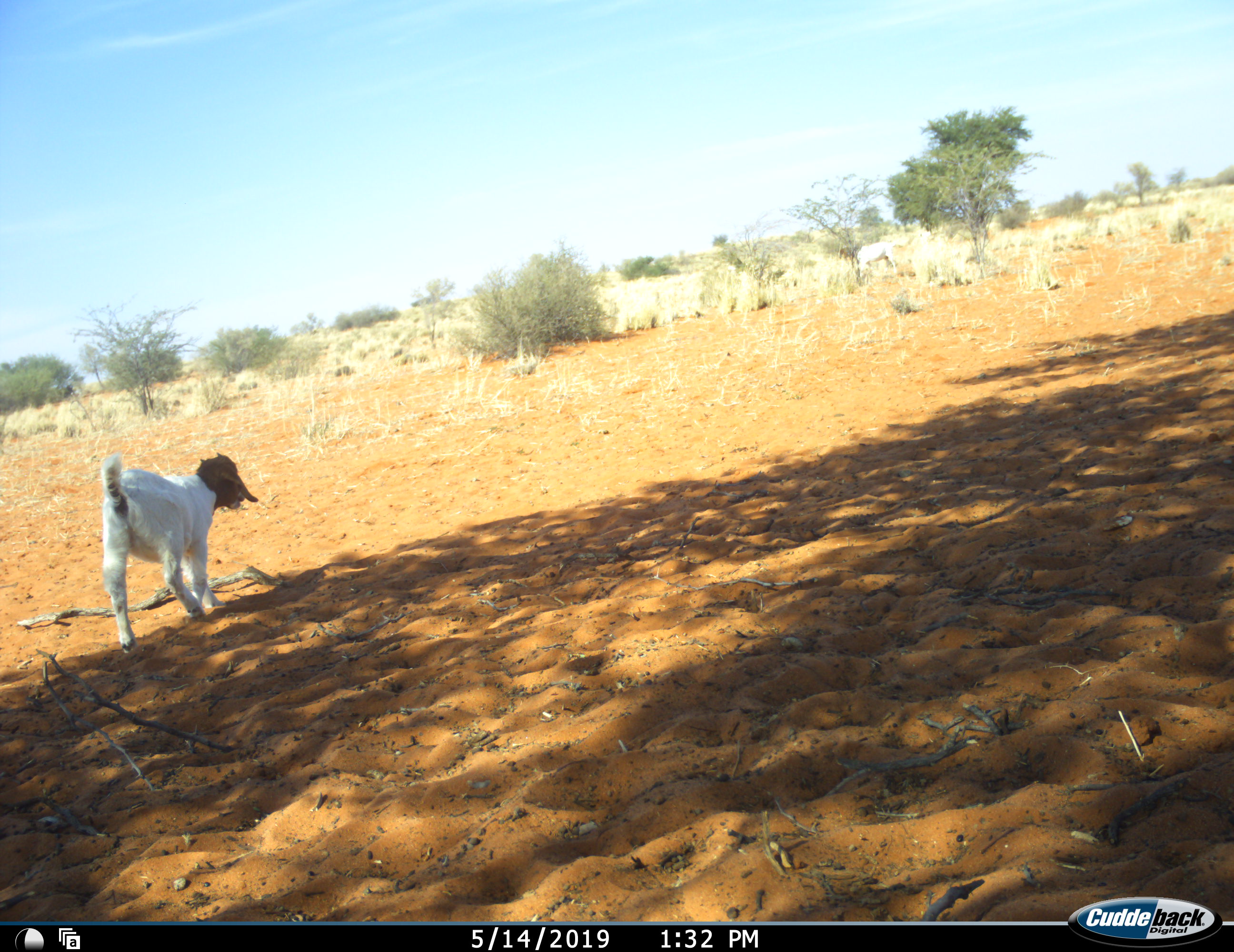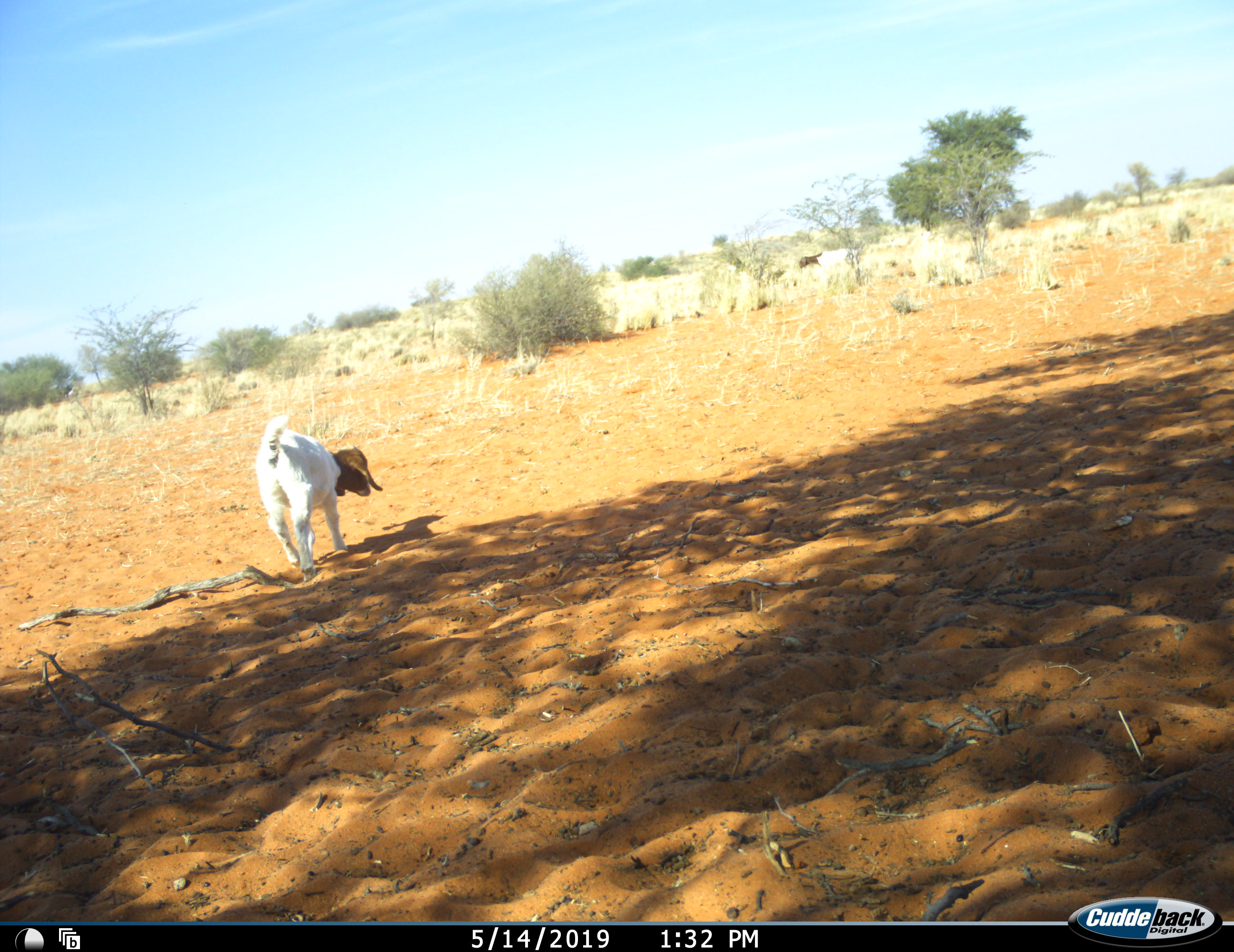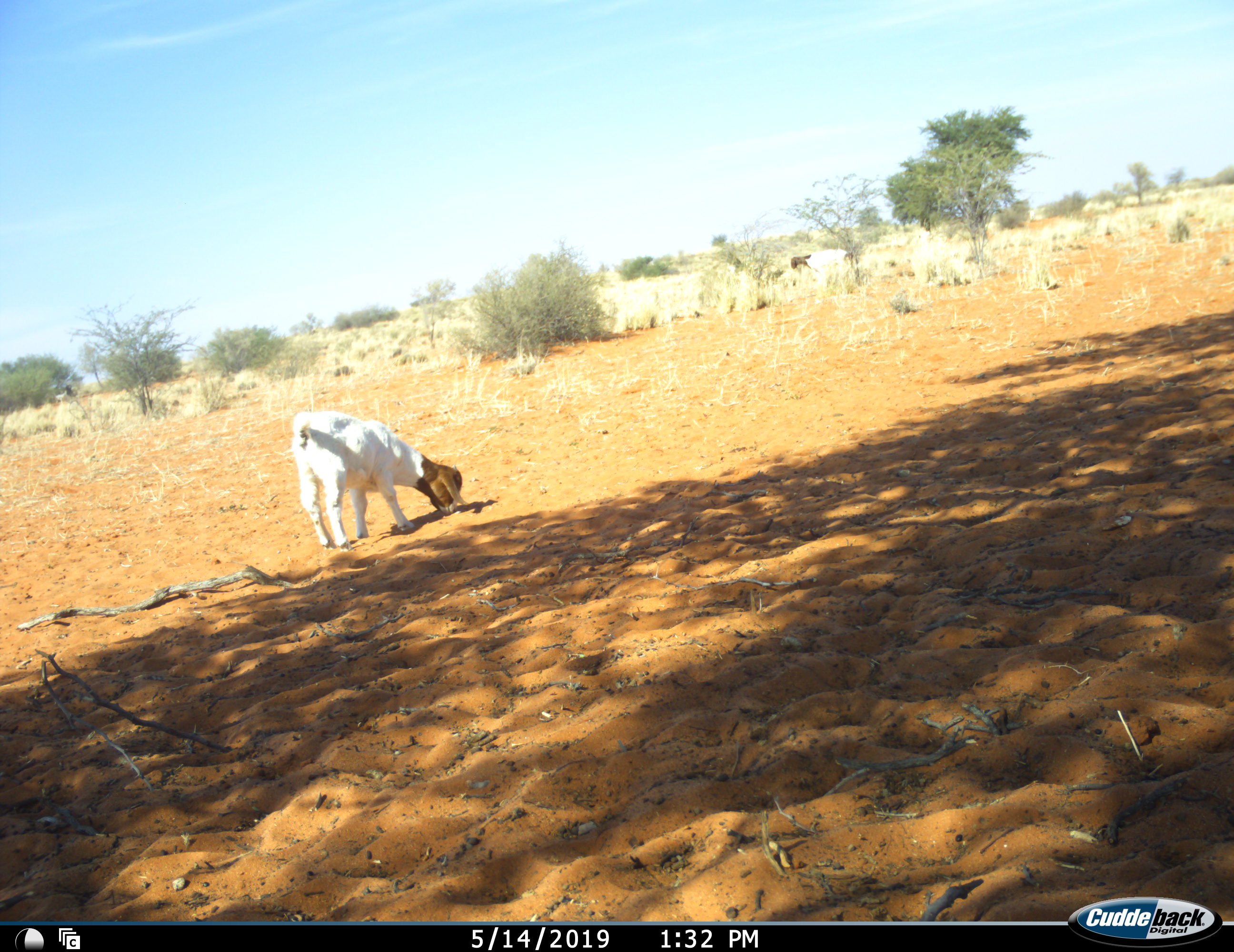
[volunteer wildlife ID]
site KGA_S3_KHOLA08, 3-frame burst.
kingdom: Animalia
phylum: Chordata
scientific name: Vertebrata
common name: domestic animal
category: domesticanimal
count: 2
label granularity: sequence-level